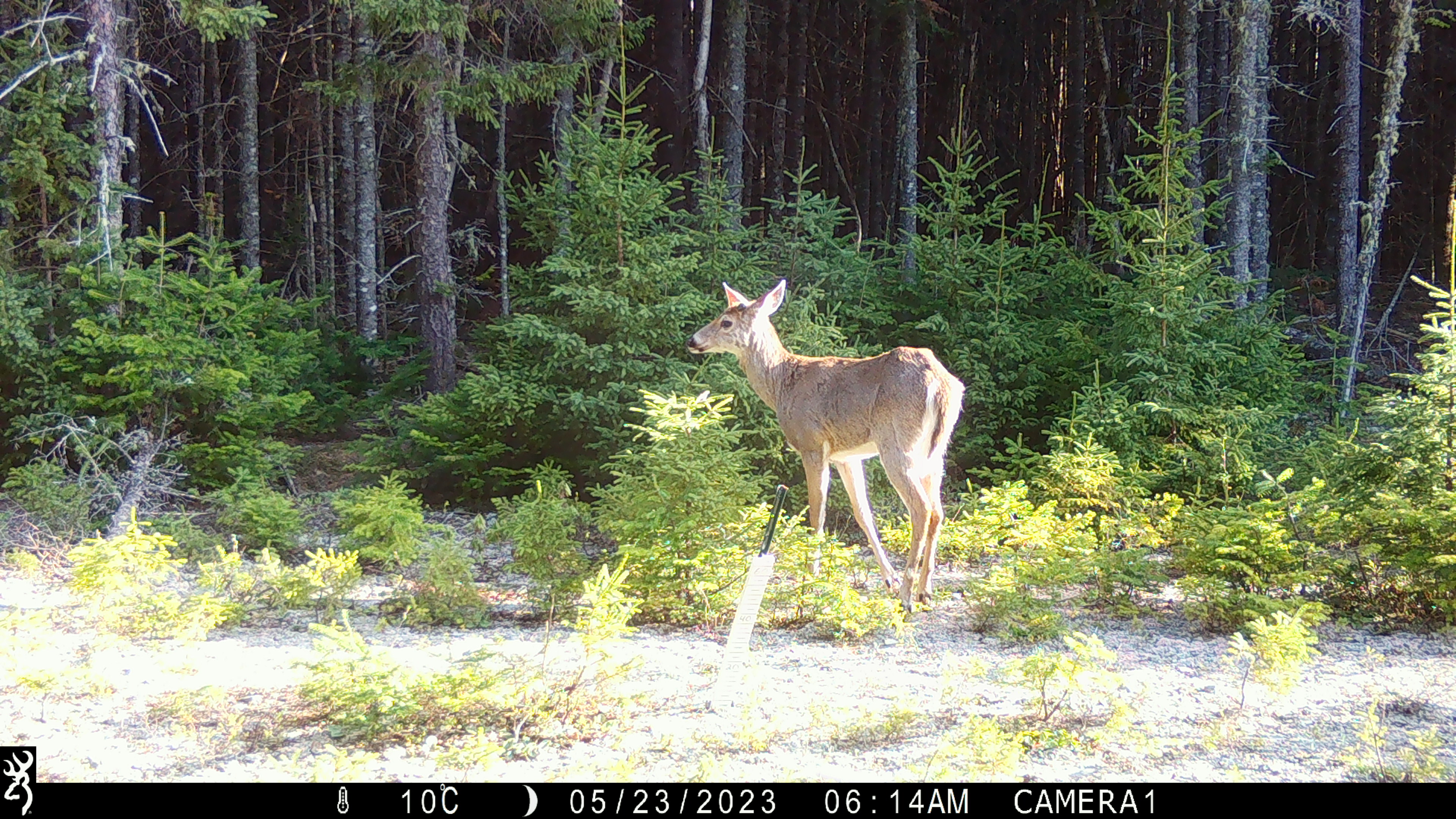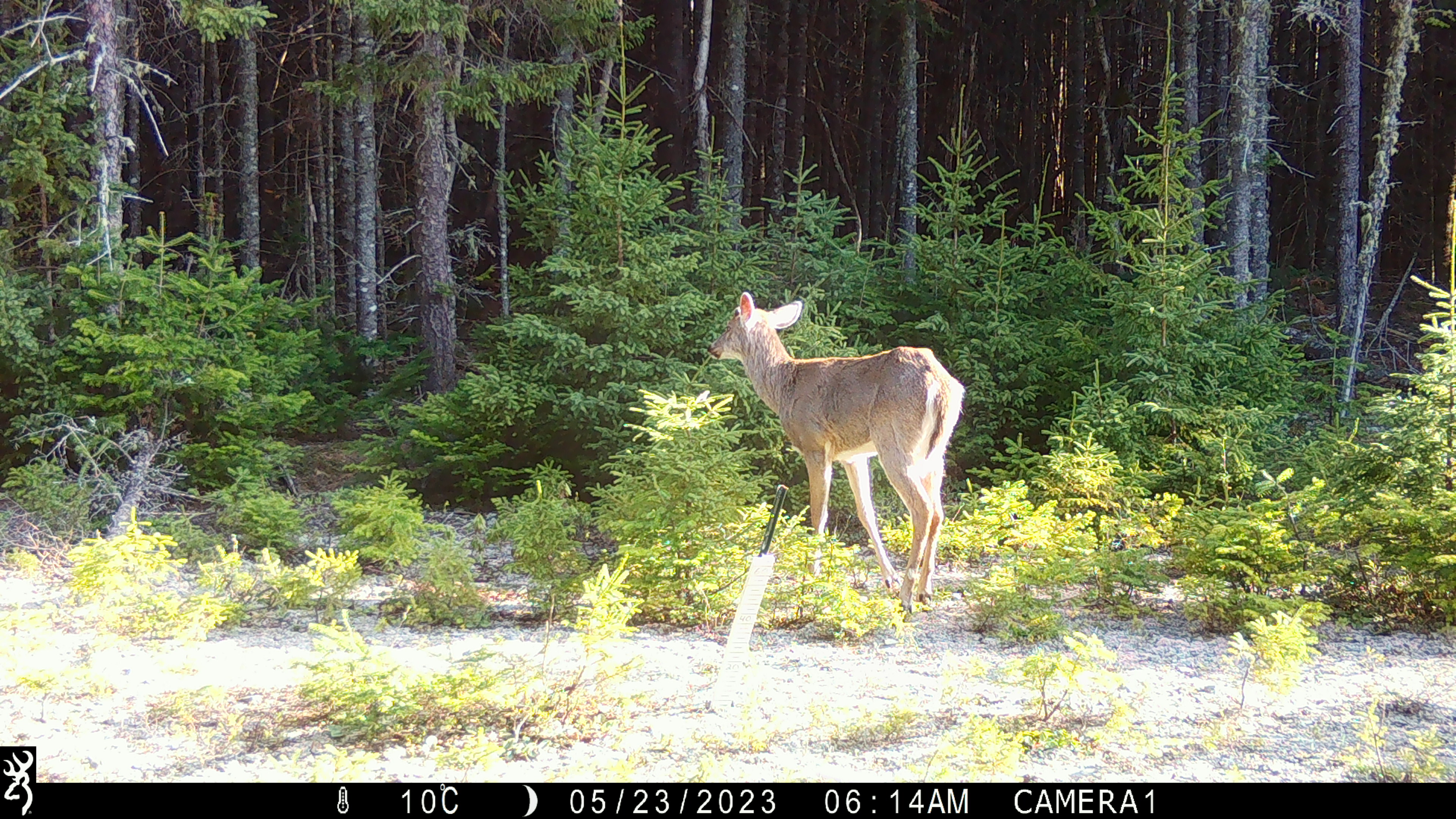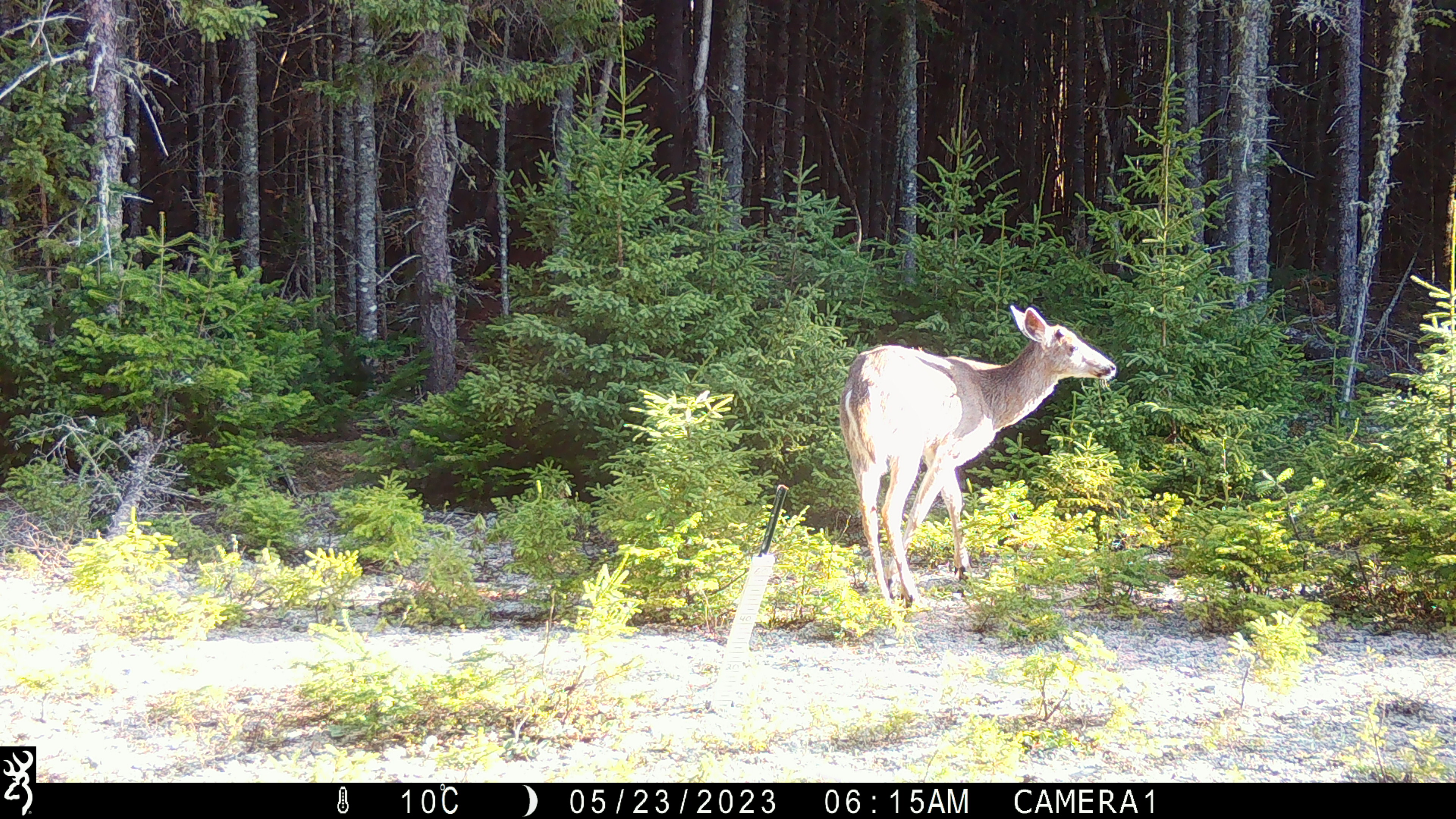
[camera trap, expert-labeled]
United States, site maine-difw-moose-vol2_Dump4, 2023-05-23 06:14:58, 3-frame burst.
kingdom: Animalia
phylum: Chordata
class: Mammalia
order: Artiodactyla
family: Cervidae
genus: Odocoileus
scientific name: Odocoileus virginianus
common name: white-tailed deer